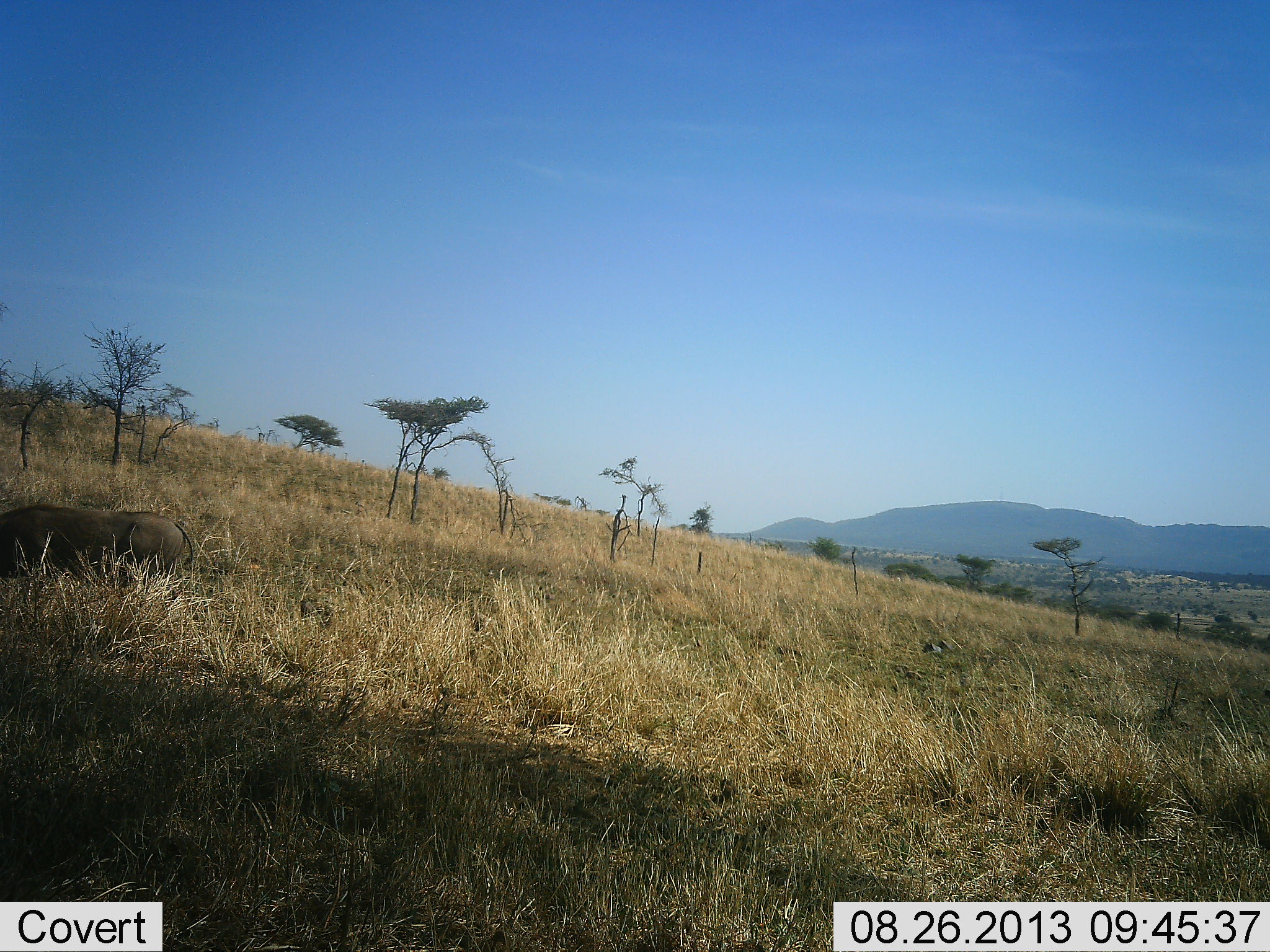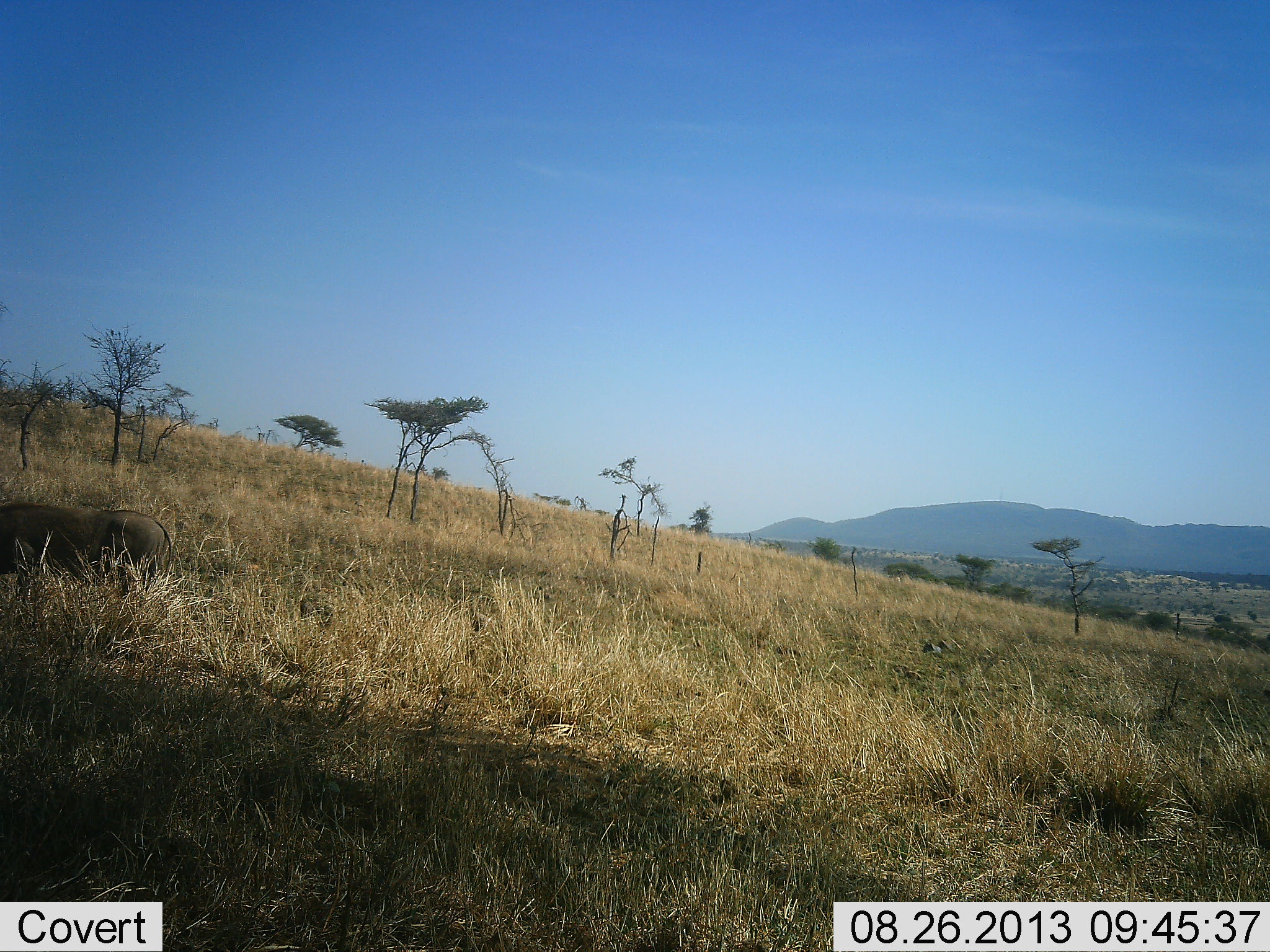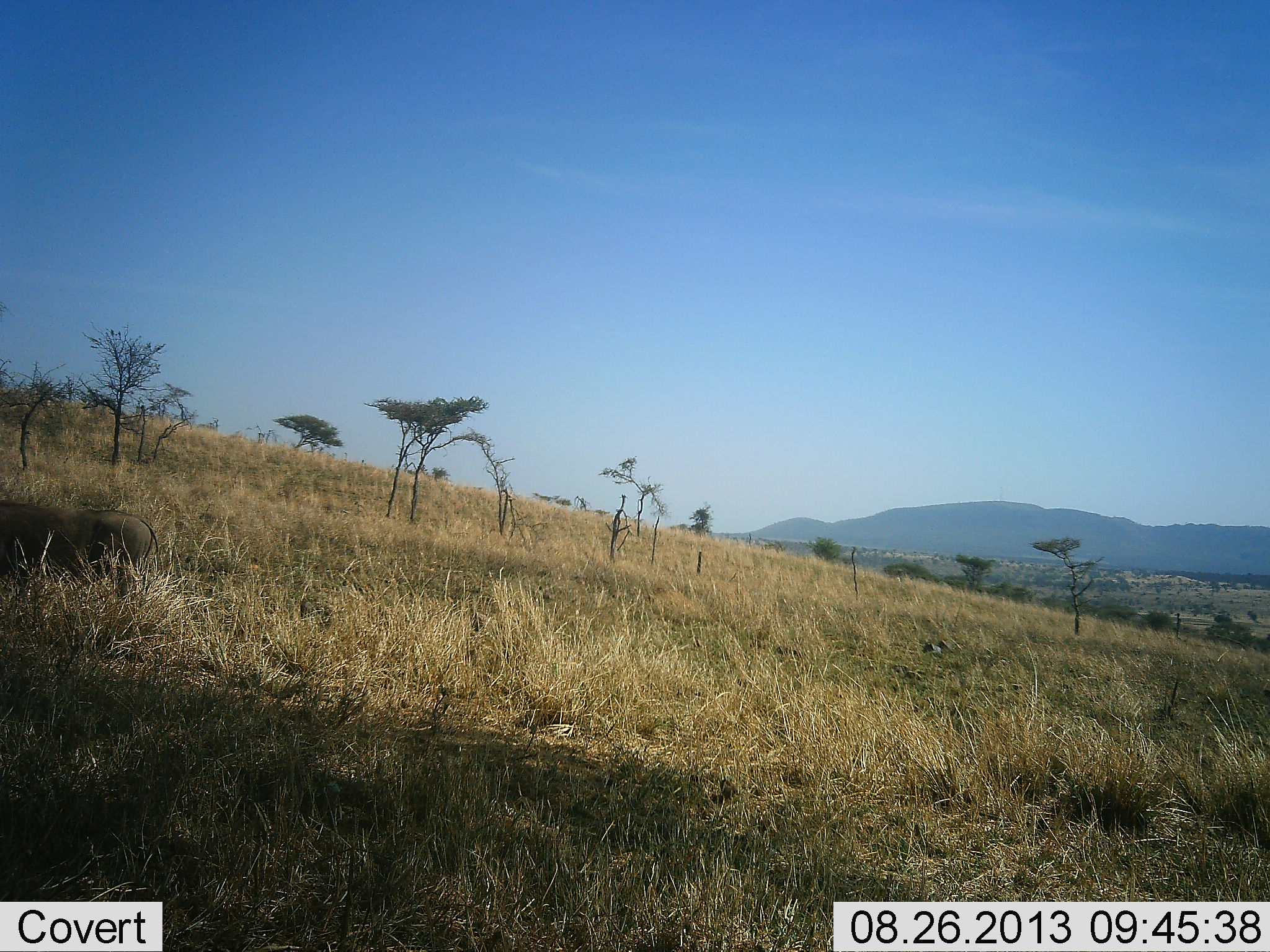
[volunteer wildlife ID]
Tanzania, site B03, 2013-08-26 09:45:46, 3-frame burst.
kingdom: Animalia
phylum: Chordata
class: Mammalia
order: Artiodactyla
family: Suidae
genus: Phacochoerus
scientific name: Phacochoerus africanus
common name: warthog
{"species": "warthog (Phacochoerus africanus)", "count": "1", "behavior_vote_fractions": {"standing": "10%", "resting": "0%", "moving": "80%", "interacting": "0%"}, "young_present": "0%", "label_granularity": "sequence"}